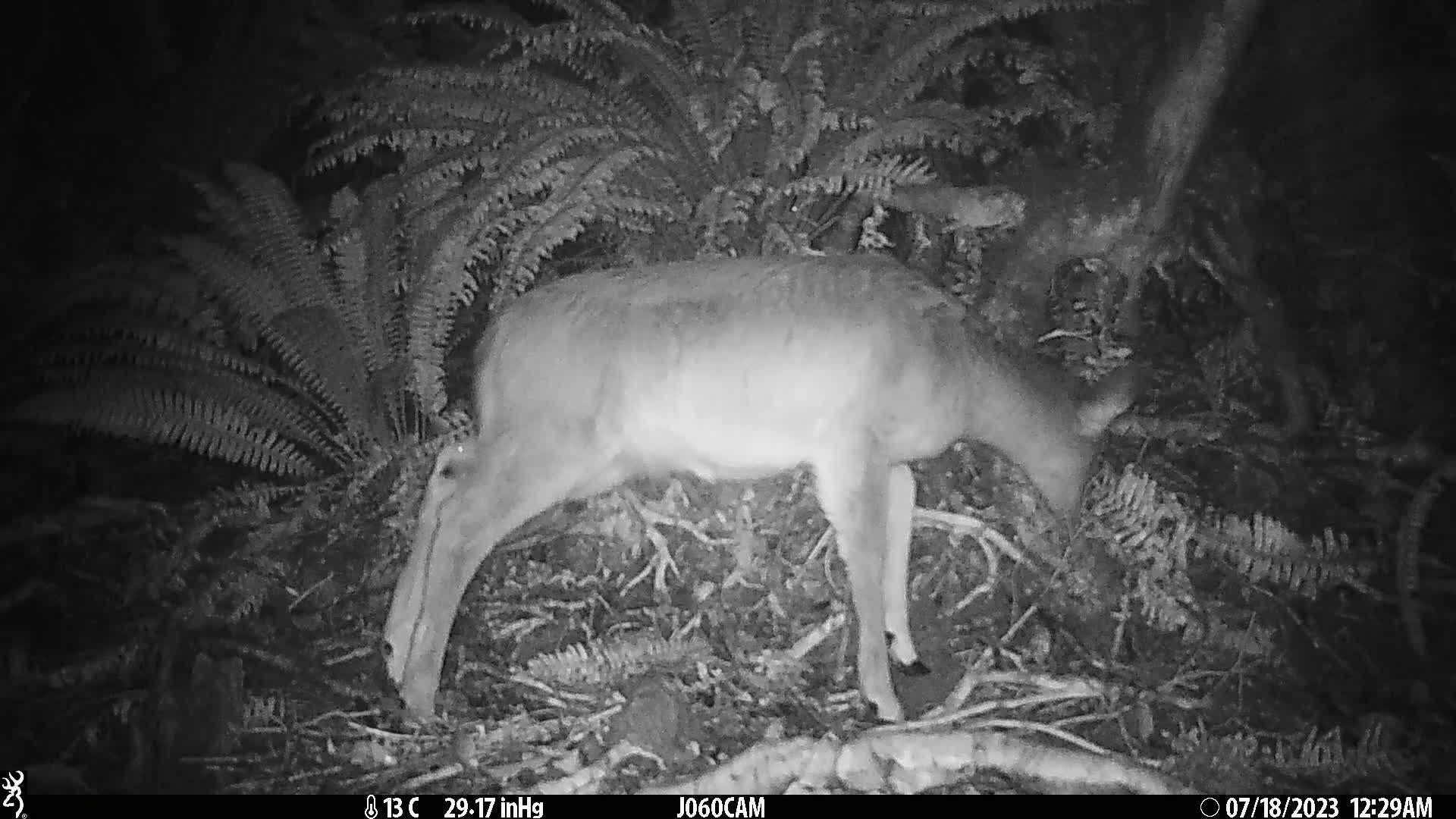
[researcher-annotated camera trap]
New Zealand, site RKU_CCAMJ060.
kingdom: Animalia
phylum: Chordata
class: Mammalia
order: Artiodactyla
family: Cervidae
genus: Odocoileus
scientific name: Odocoileus virginianus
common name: white-tailed deer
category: white tailed deer